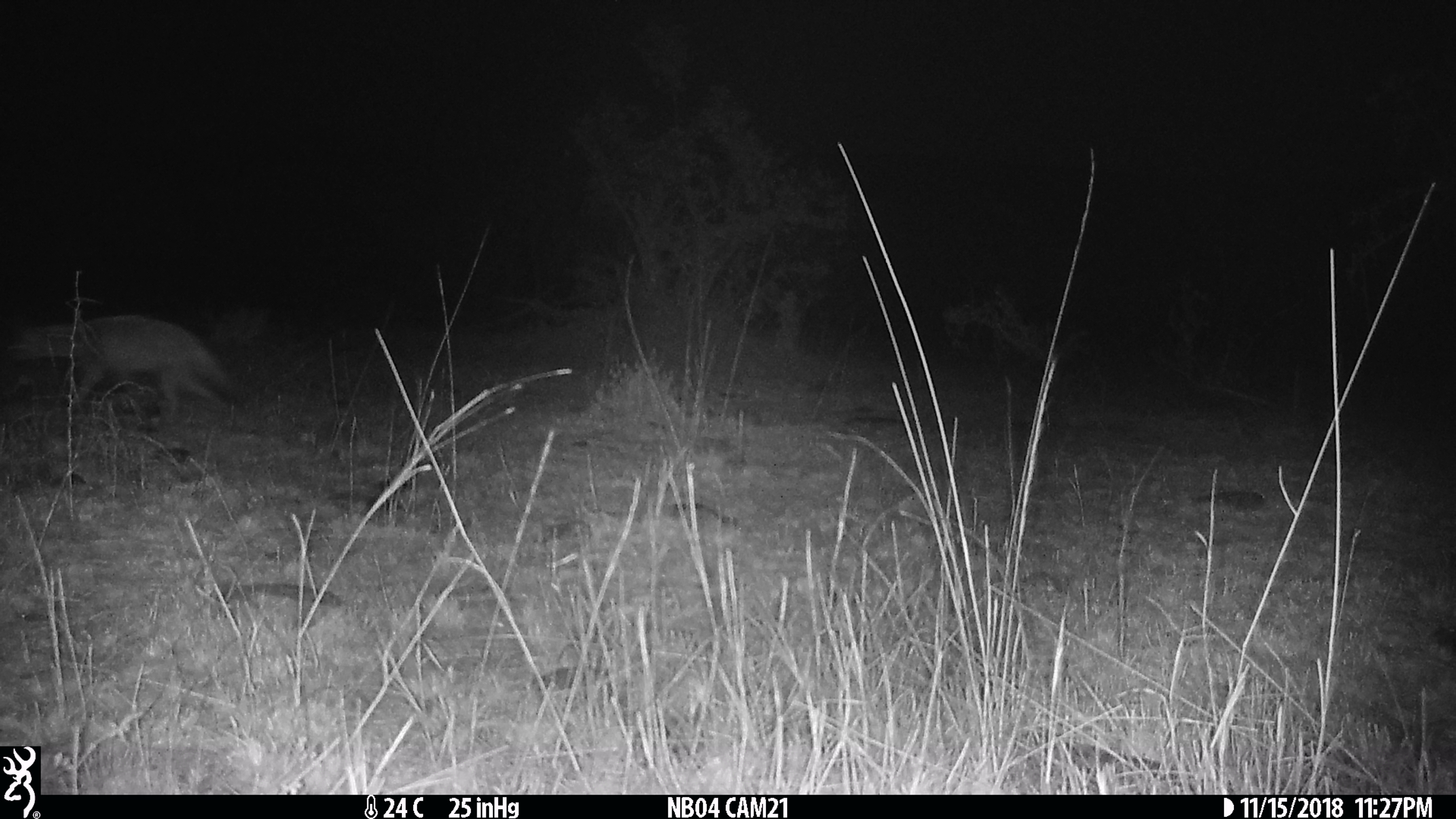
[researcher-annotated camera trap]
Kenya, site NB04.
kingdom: Animalia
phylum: Chordata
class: Mammalia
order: Carnivora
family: Hyaenidae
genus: Proteles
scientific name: Proteles cristatus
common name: aardwolf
Aardwolf (Proteles cristatus).